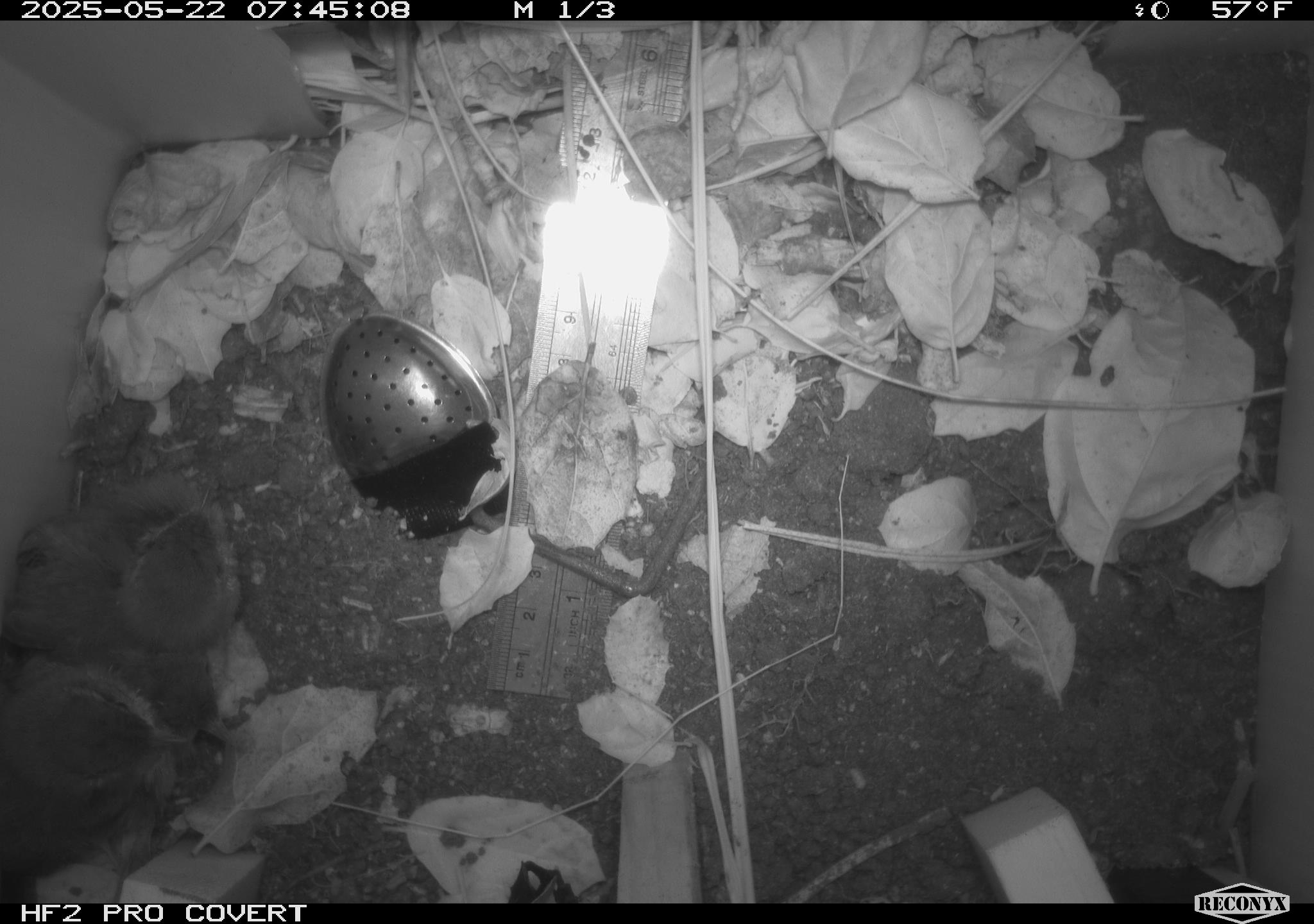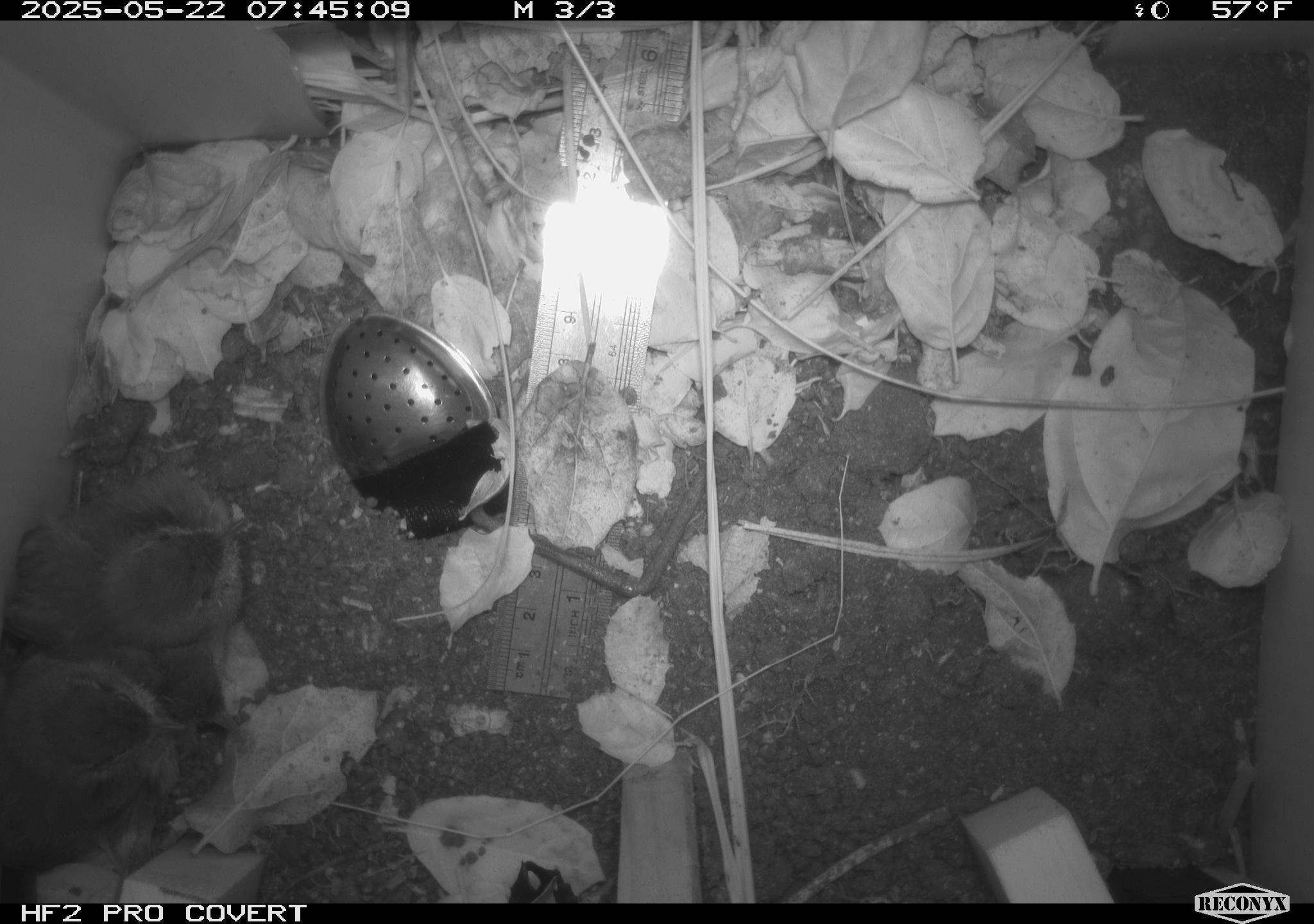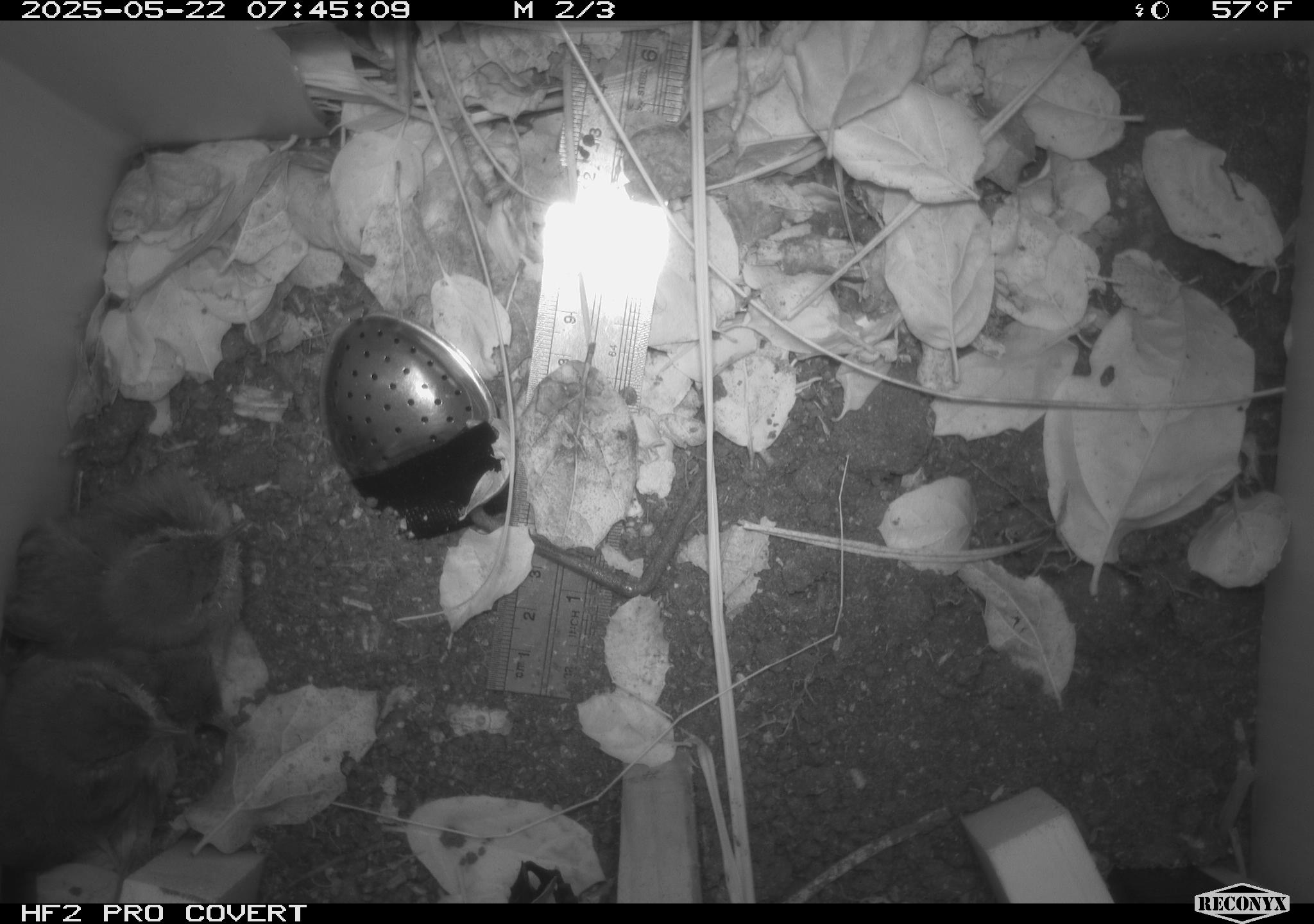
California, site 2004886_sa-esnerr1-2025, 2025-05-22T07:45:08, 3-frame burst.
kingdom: Animalia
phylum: Chordata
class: Aves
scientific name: Aves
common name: bird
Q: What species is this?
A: Bird (Aves).